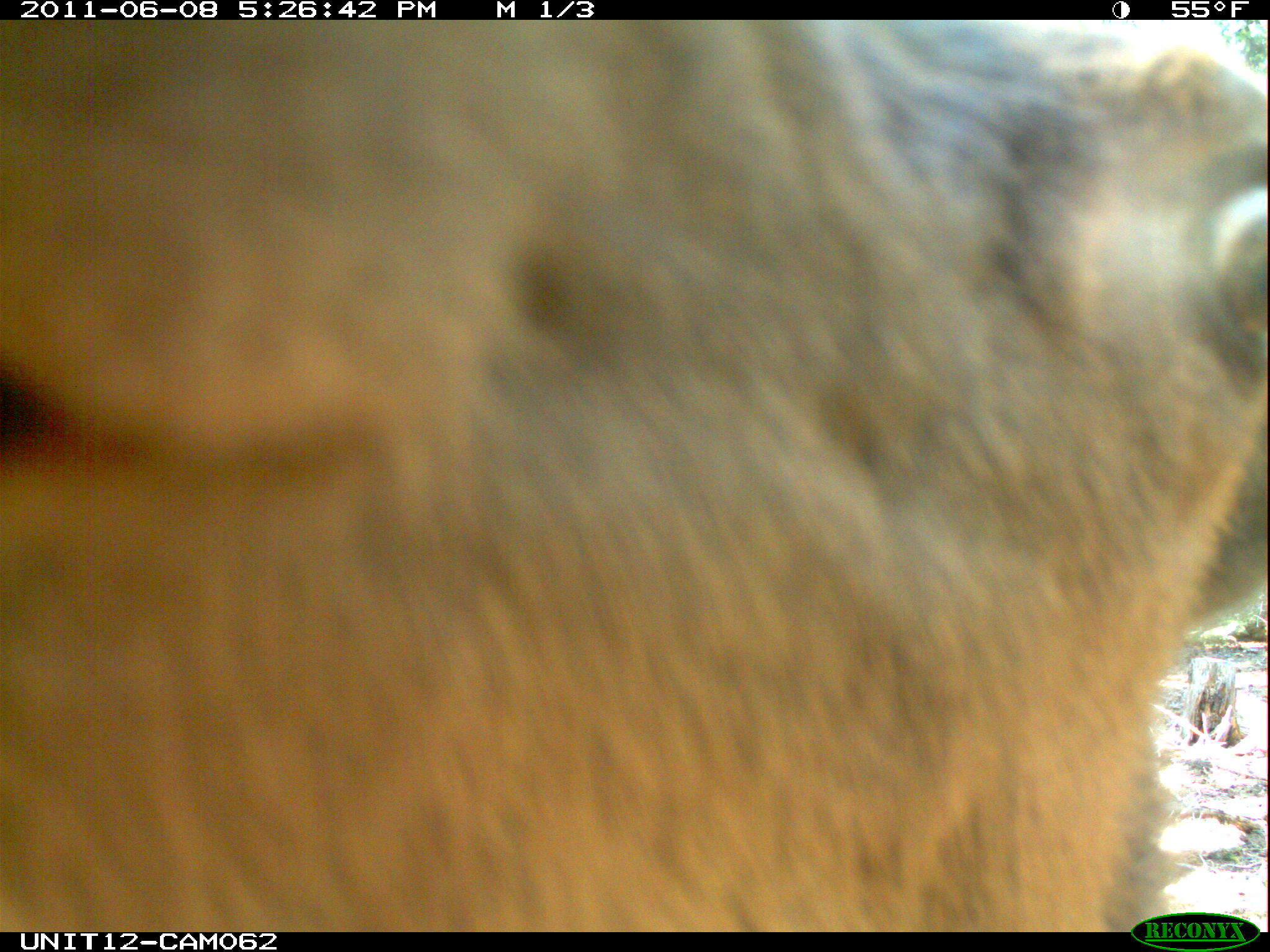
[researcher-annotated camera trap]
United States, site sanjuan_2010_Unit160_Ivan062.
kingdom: Animalia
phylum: Chordata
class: Mammalia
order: Artiodactyla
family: Cervidae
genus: Cervus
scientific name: Cervus elaphus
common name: red deer